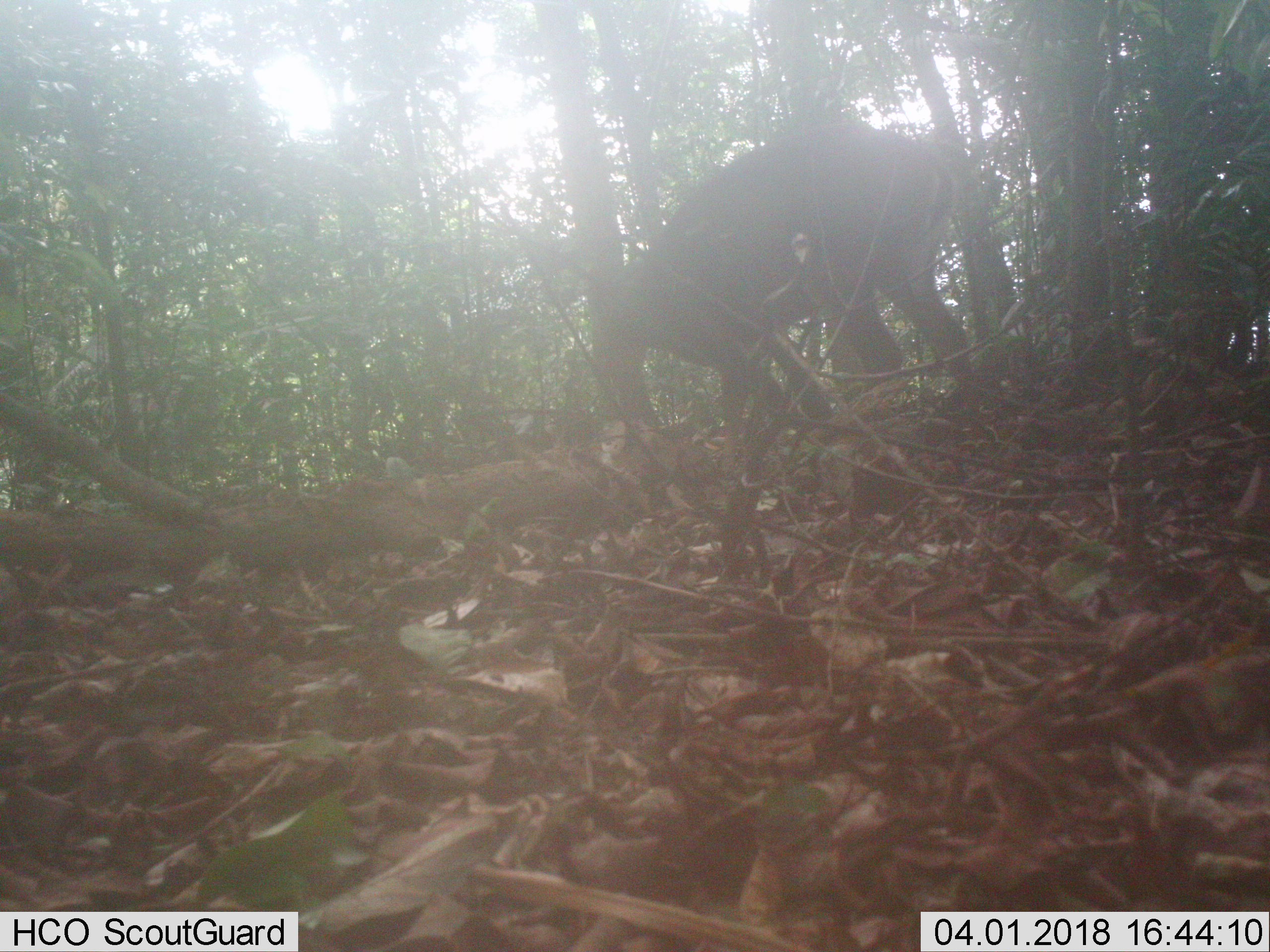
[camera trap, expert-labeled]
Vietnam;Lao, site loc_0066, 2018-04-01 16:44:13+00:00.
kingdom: Animalia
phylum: Chordata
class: Mammalia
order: Artiodactyla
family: Cervidae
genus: Muntiacus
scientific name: Muntiacus vuquangensis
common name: large-antlered muntjac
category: large antlered muntjac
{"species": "large antlered muntjac (large-antlered muntjac) (Muntiacus vuquangensis)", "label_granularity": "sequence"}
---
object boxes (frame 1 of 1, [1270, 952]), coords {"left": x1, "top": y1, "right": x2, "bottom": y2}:
large antlered muntjac: {"left": 596, "top": 118, "right": 976, "bottom": 420}